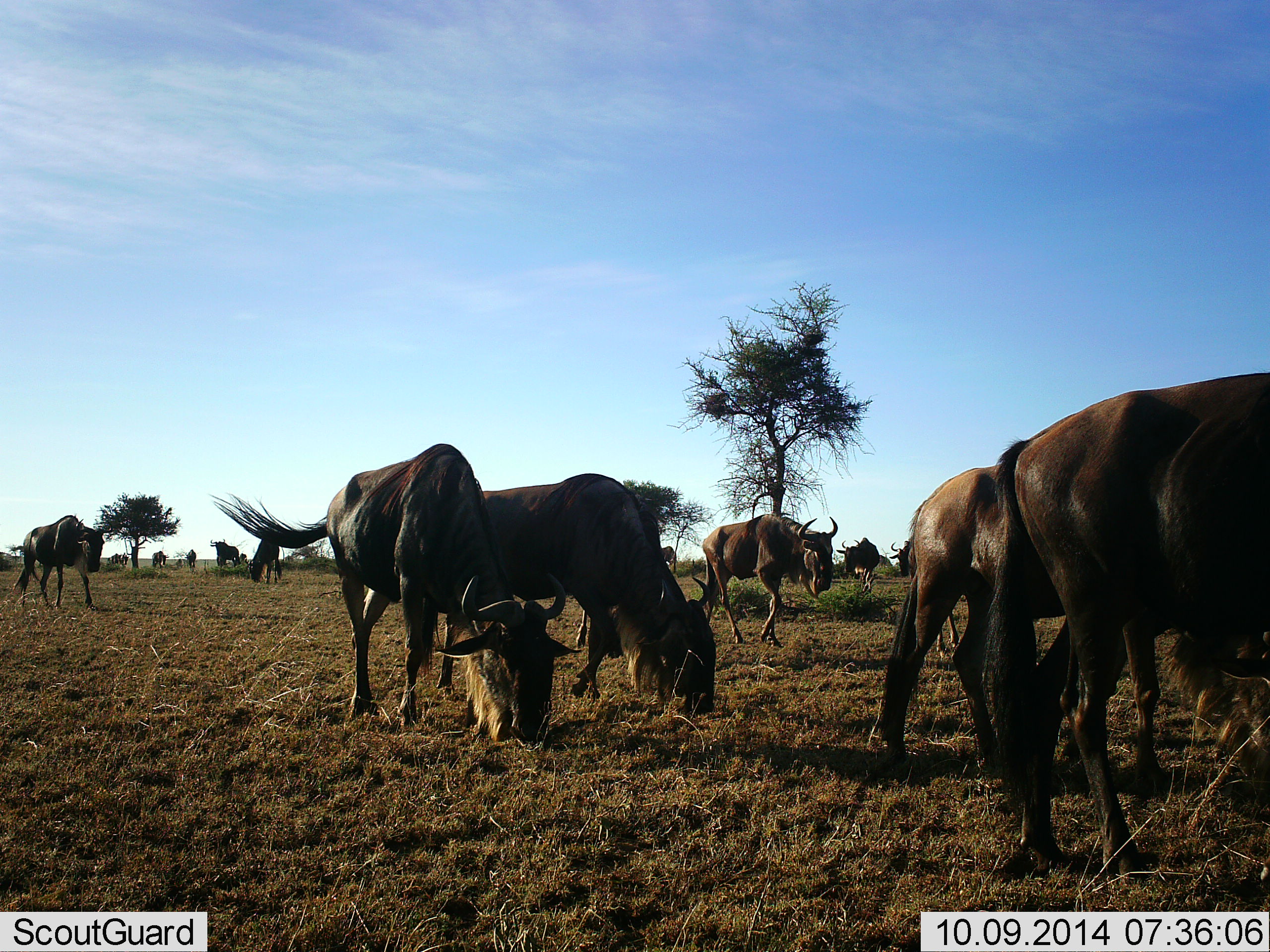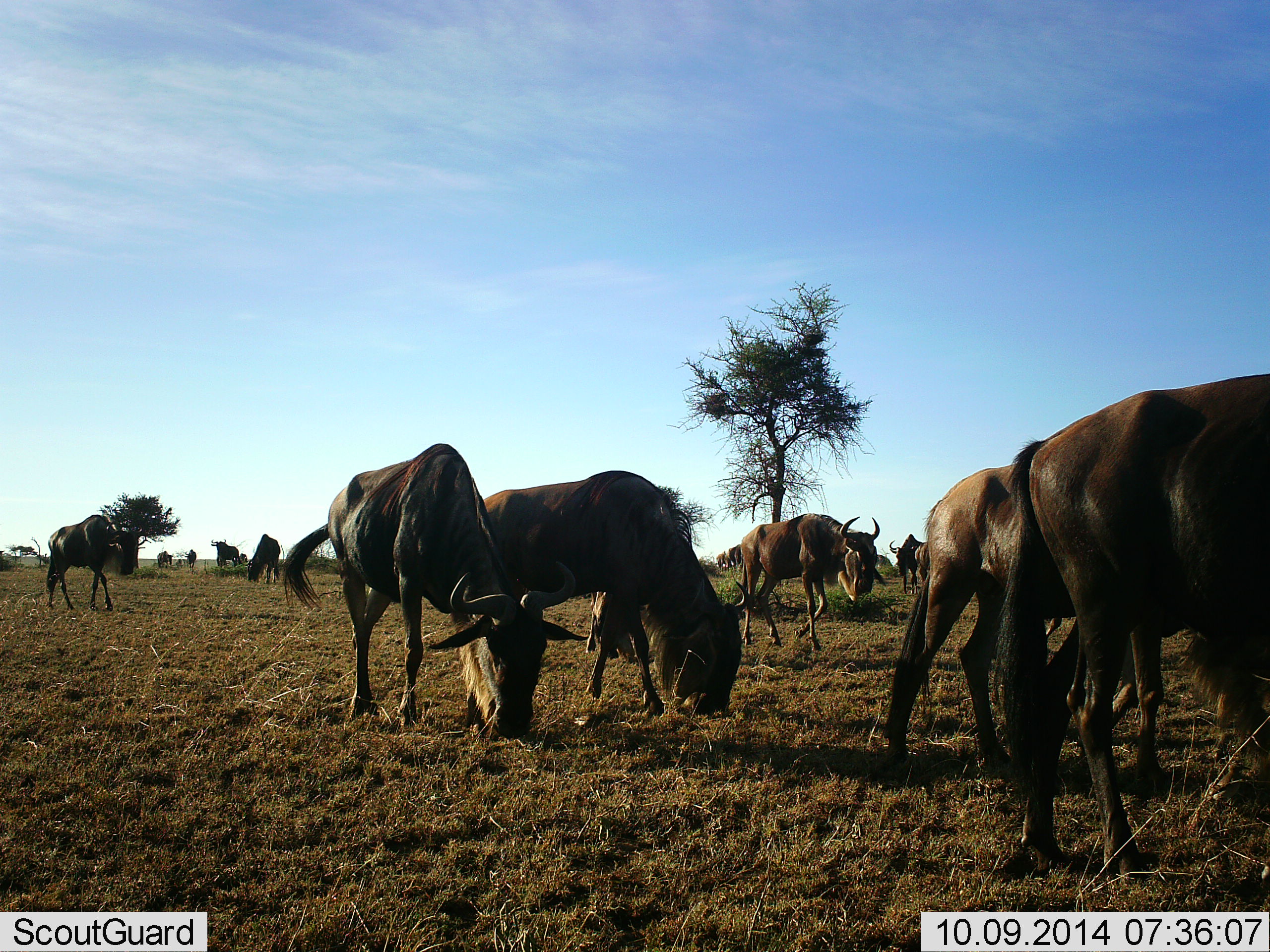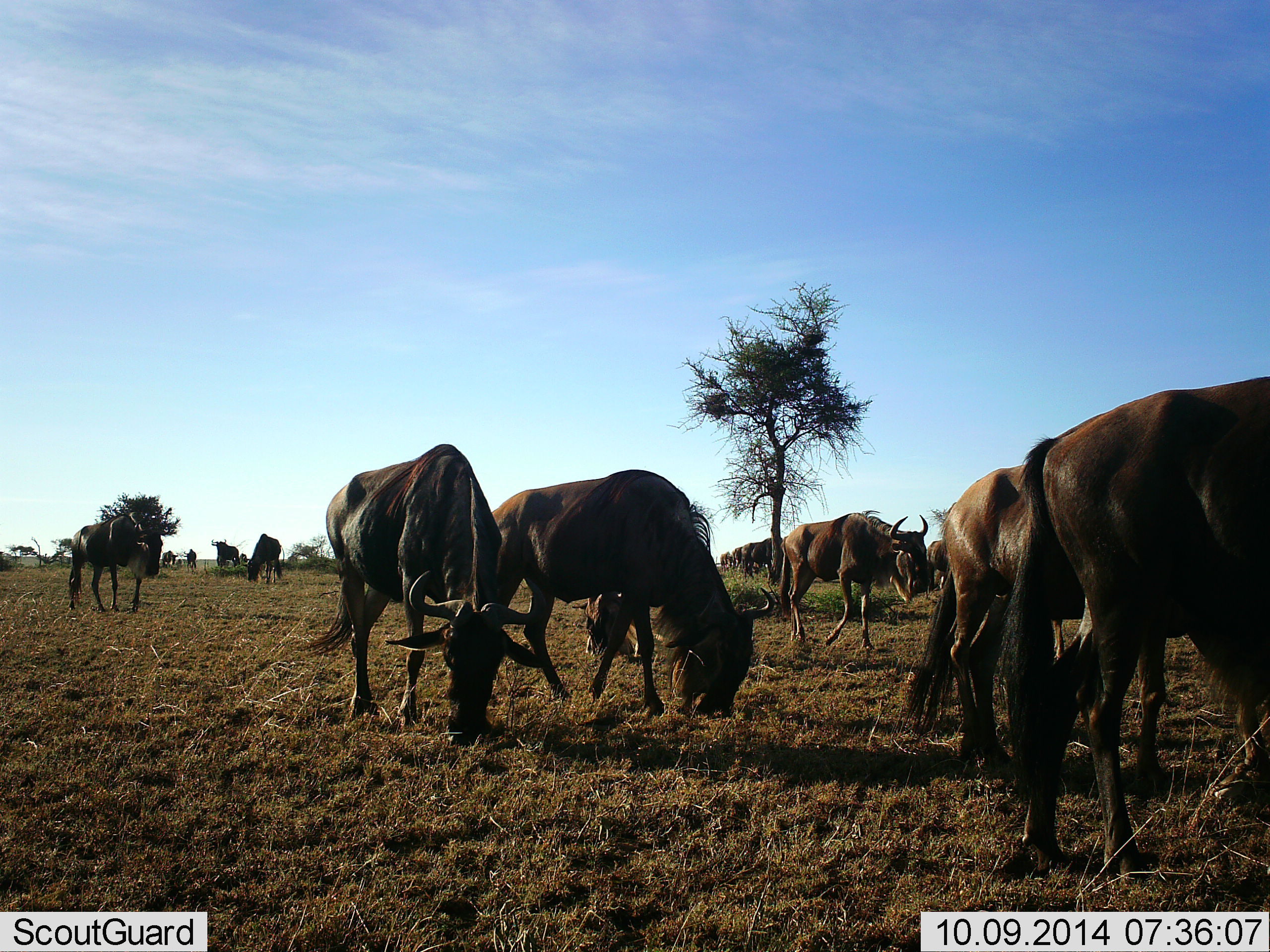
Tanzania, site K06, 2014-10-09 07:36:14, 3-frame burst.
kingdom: Animalia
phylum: Chordata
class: Mammalia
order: Artiodactyla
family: Bovidae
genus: Connochaetes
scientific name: Connochaetes taurinus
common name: blue wildebeest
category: wildebeest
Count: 11-50.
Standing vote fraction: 40%.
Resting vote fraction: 0%.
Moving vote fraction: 70%.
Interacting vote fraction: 0%.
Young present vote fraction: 0%.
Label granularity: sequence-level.